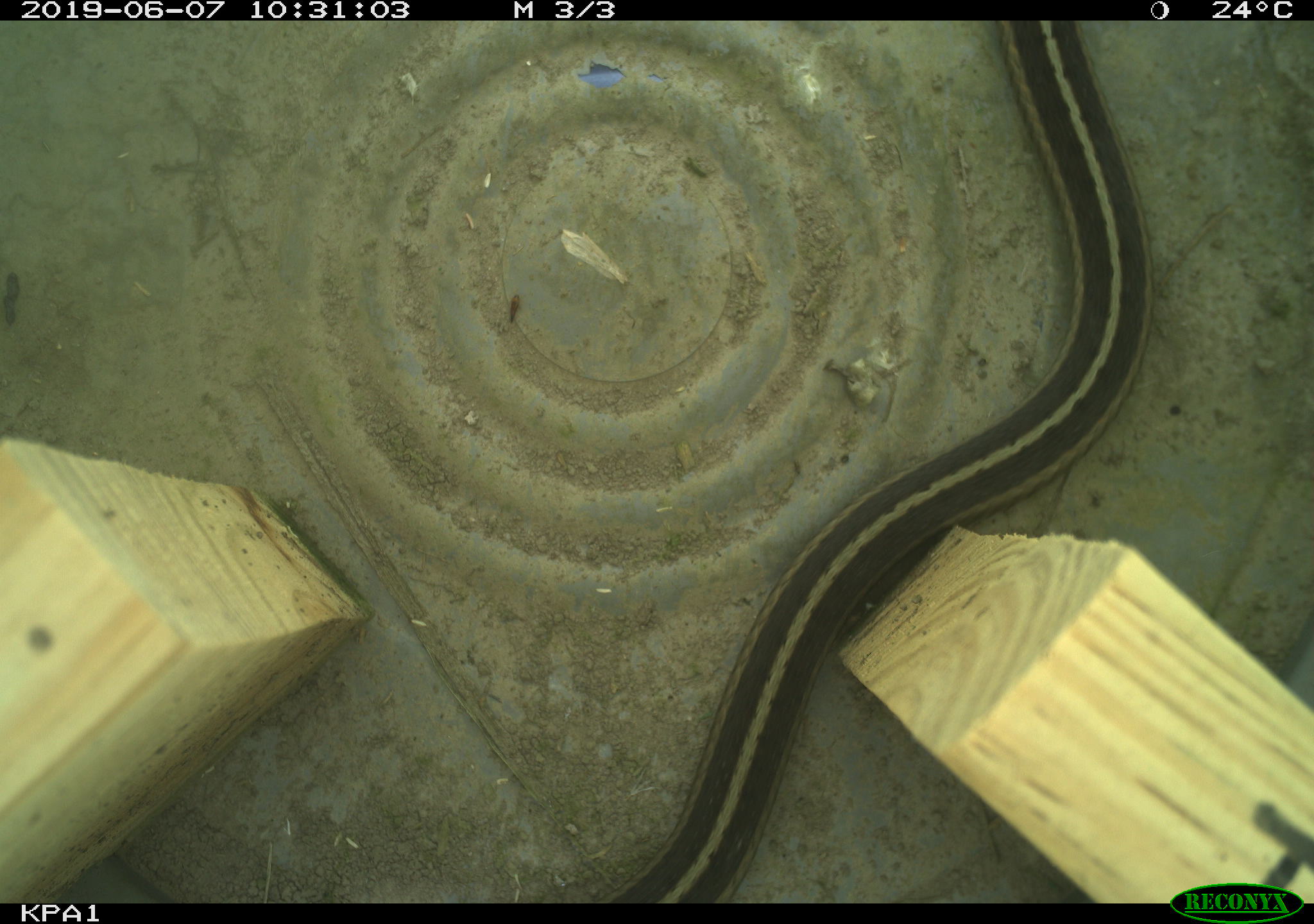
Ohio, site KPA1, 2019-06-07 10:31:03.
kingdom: Animalia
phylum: Chordata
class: Reptilia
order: Squamata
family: Colubridae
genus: Thamnophis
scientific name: Thamnophis sirtalis sirtalis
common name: eastern gartersnake